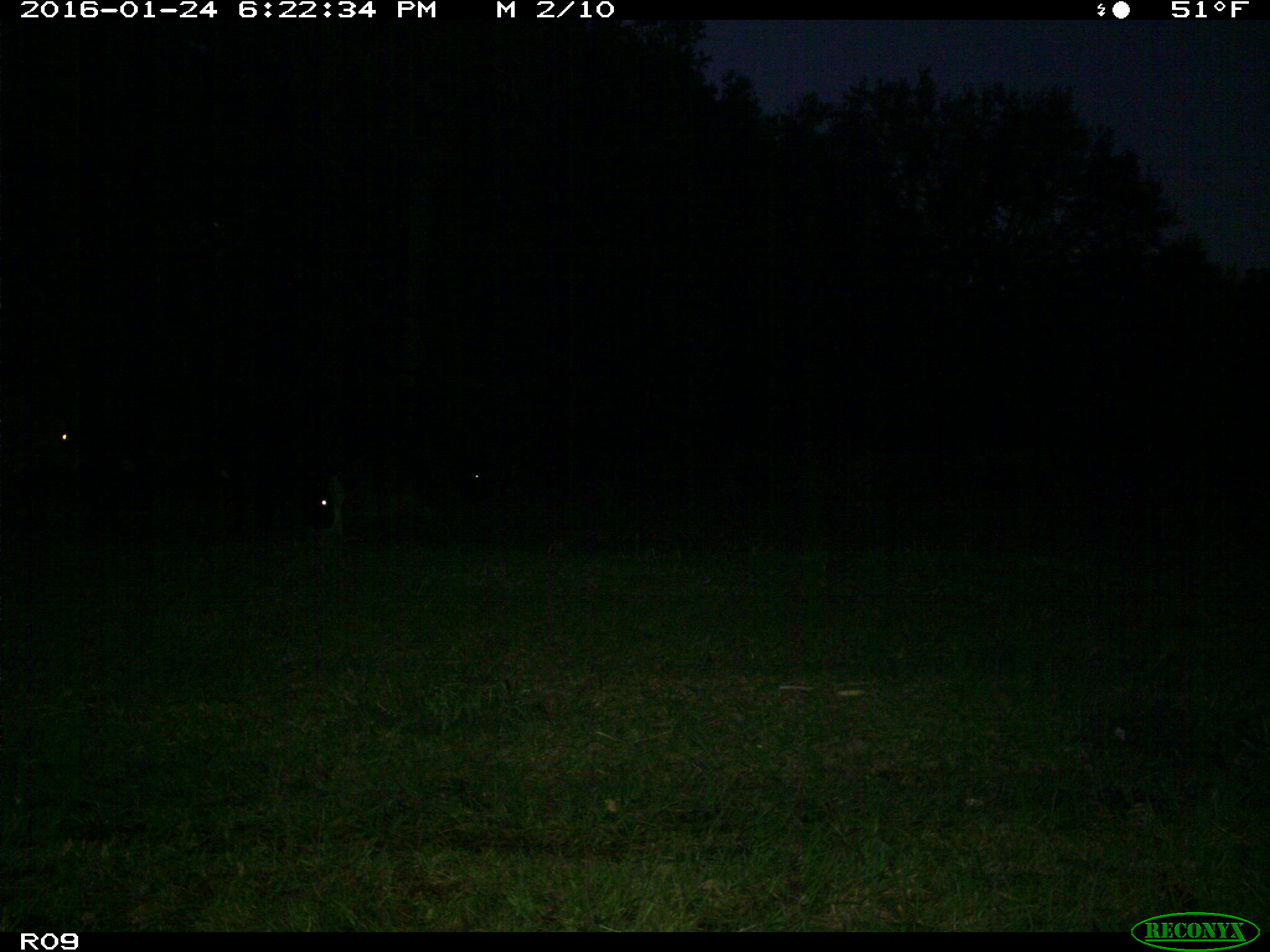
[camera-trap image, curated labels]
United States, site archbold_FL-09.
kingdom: Animalia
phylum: Chordata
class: Mammalia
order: Artiodactyla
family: Bovidae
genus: Bos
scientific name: Bos taurus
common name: domestic cow